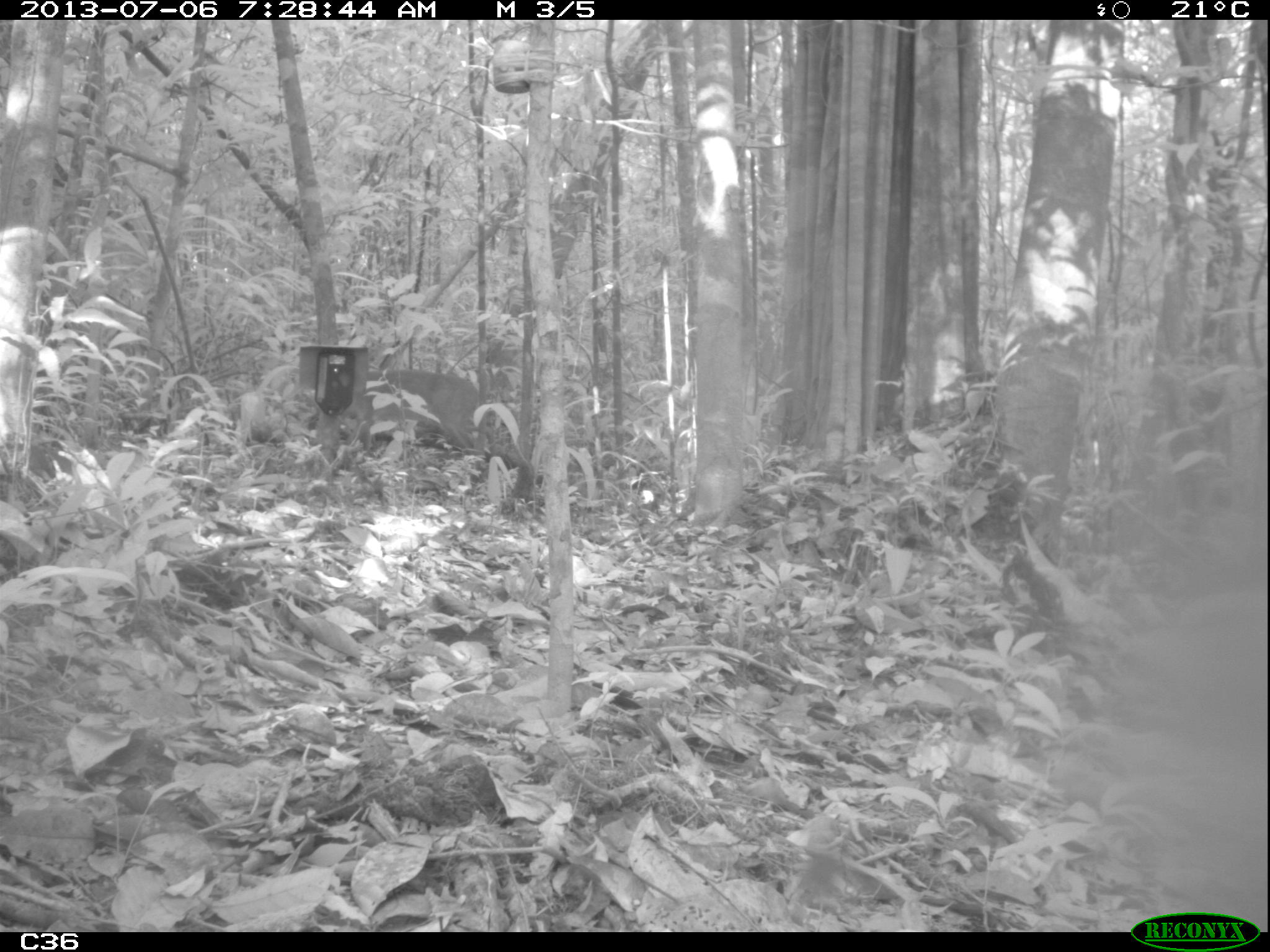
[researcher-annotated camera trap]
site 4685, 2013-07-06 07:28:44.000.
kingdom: Animalia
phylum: Chordata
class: Mammalia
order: Artiodactyla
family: Cervidae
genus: Mazama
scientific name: Mazama gouazoubira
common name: gray brocket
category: mazama gouazaoubira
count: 1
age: adult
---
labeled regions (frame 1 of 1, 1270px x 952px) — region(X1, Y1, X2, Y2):
mazama gouazaoubira: region(341, 366, 481, 452)